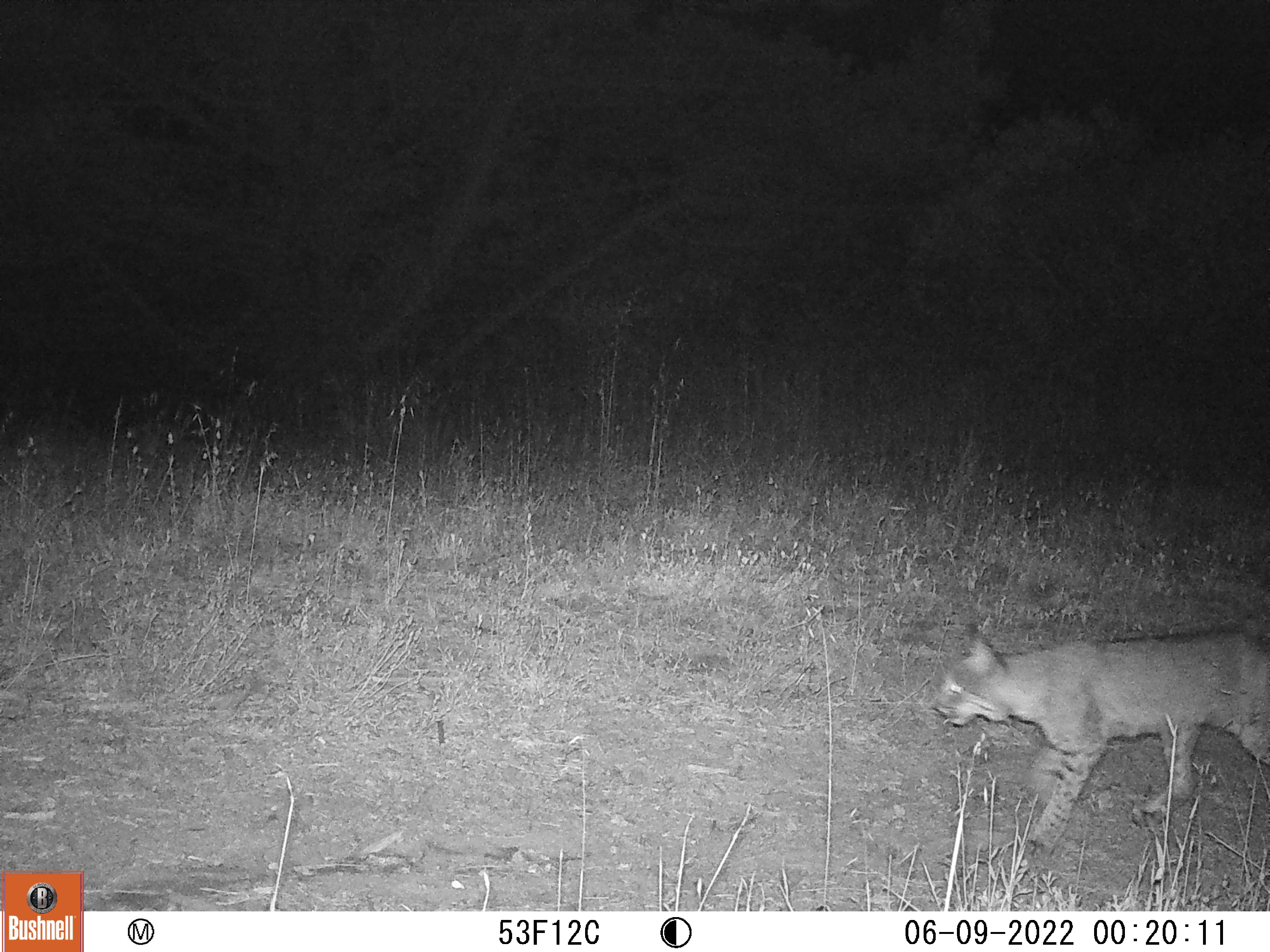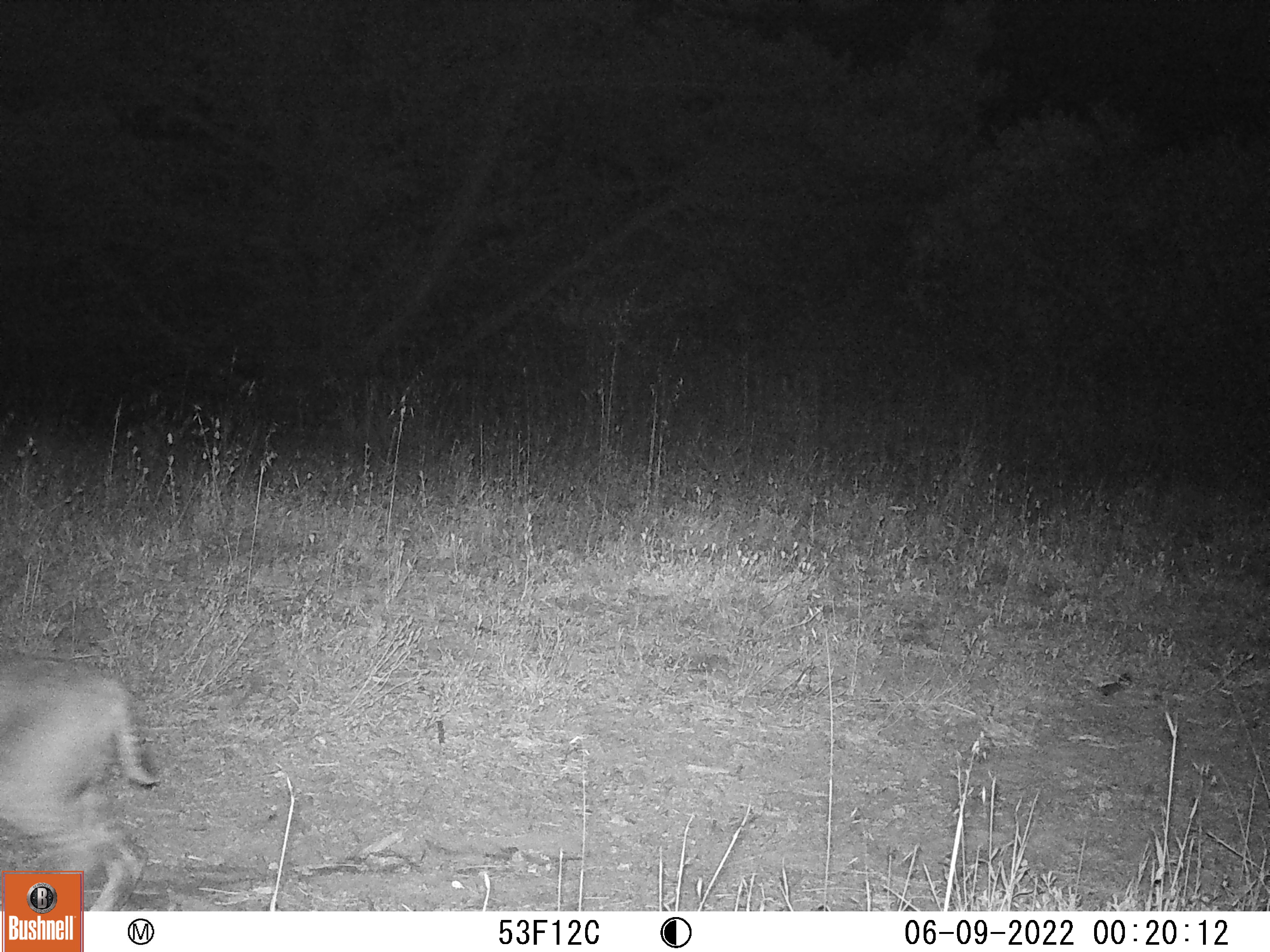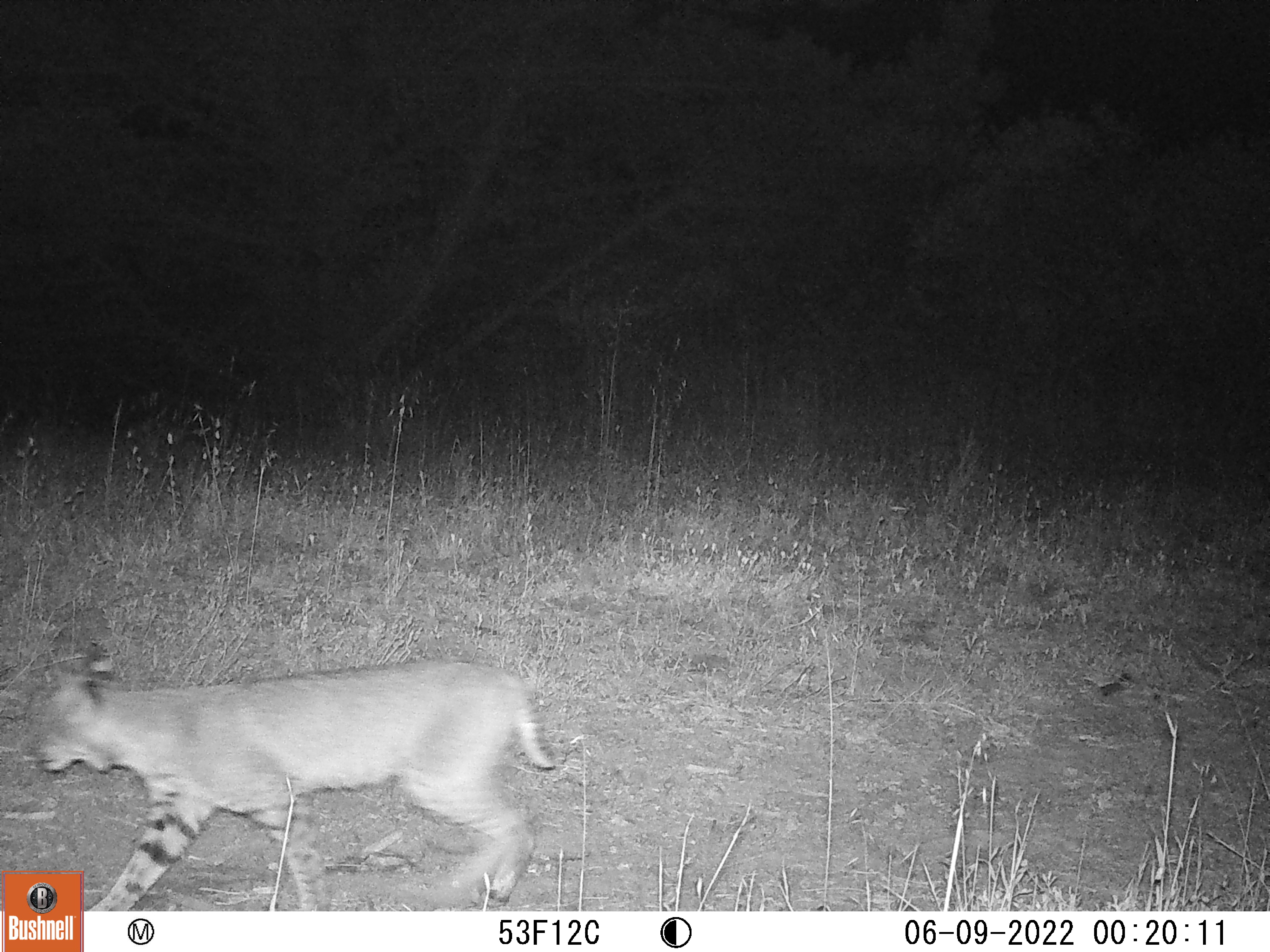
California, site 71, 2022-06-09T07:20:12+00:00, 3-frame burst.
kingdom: Animalia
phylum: Chordata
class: Mammalia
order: Carnivora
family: Felidae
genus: Lynx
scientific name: Lynx rufus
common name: bobcat